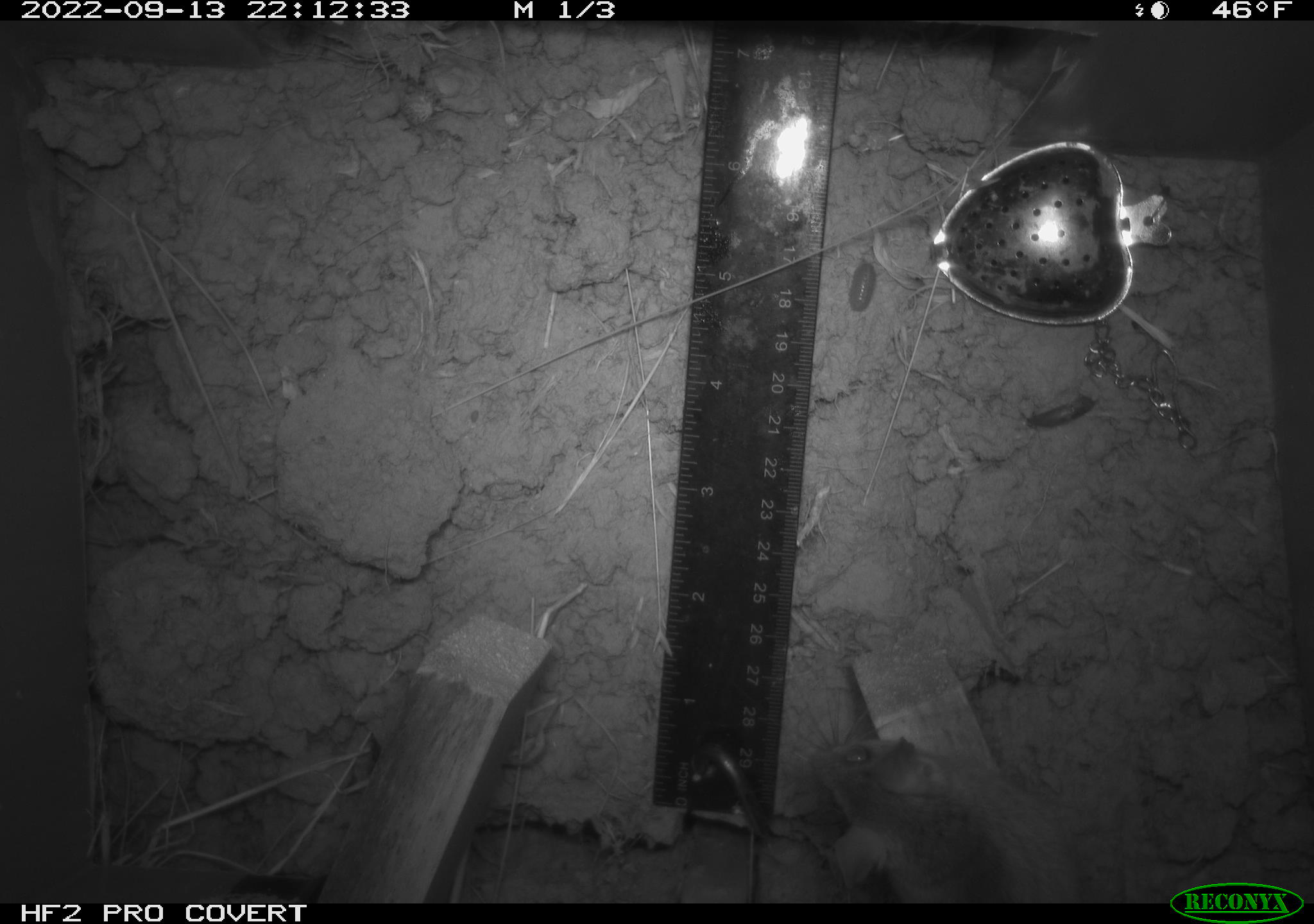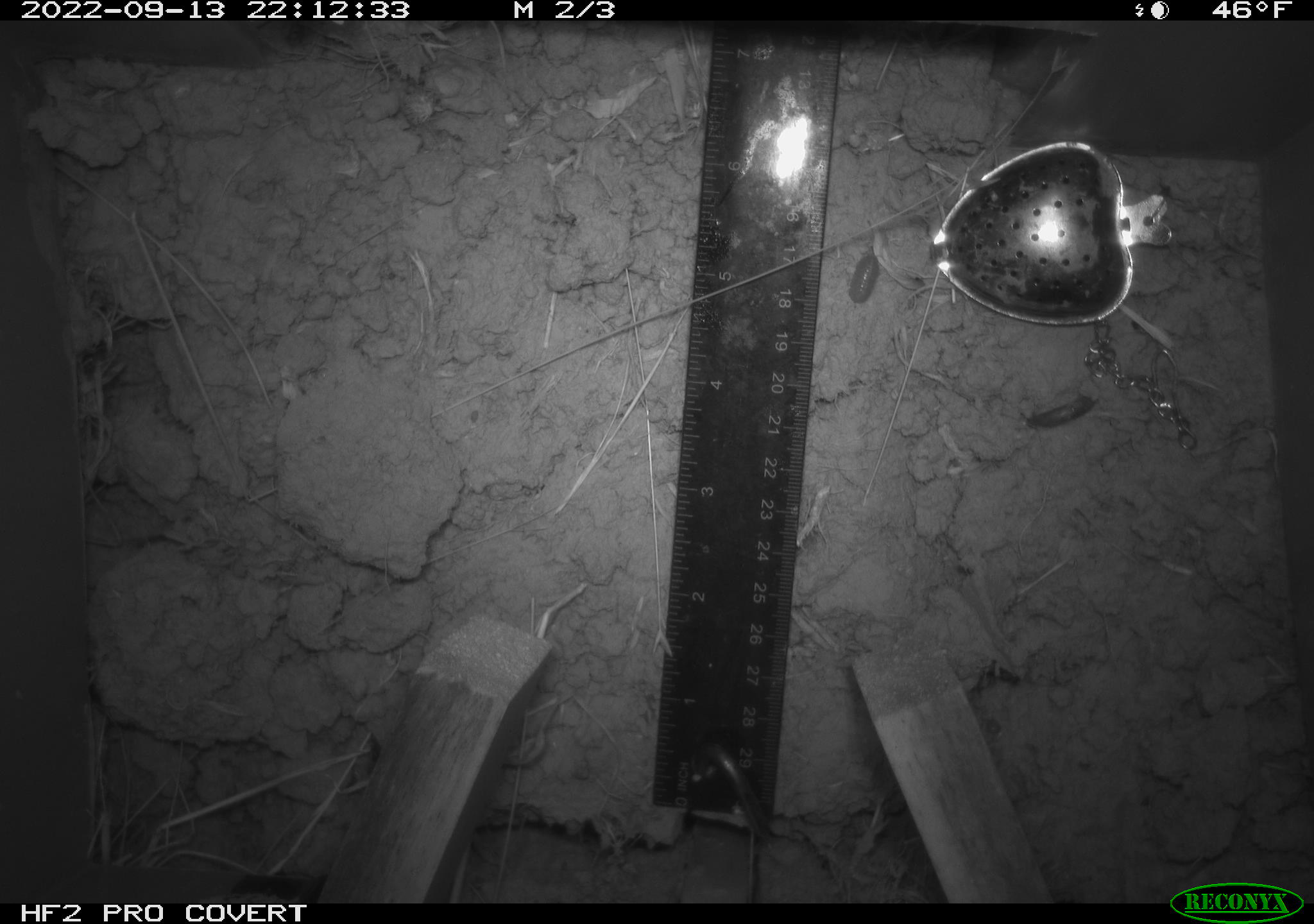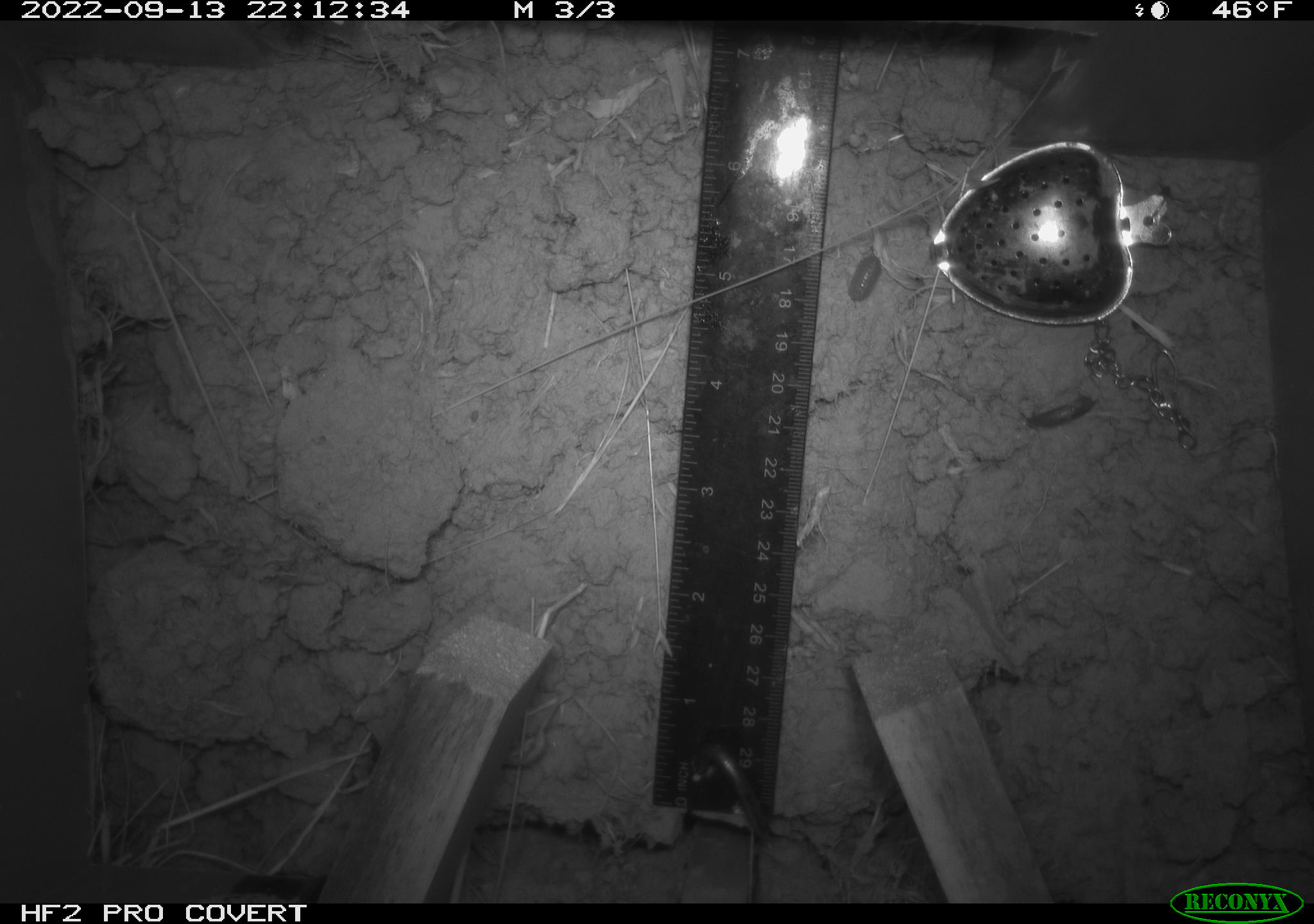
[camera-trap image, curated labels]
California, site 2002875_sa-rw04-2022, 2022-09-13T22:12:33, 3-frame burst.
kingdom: Animalia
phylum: Chordata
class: Mammalia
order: Rodentia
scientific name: Rodentia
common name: mouse species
Mouse species (Rodentia).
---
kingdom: Animalia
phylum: Arthropoda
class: Malacostraca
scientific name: Malacostraca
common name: amphipods, crabs, isopods, krill, lobsters and shrimps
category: malacostracan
Malacostracan (amphipods, crabs, isopods, krill, lobsters and shrimps) (Malacostraca).